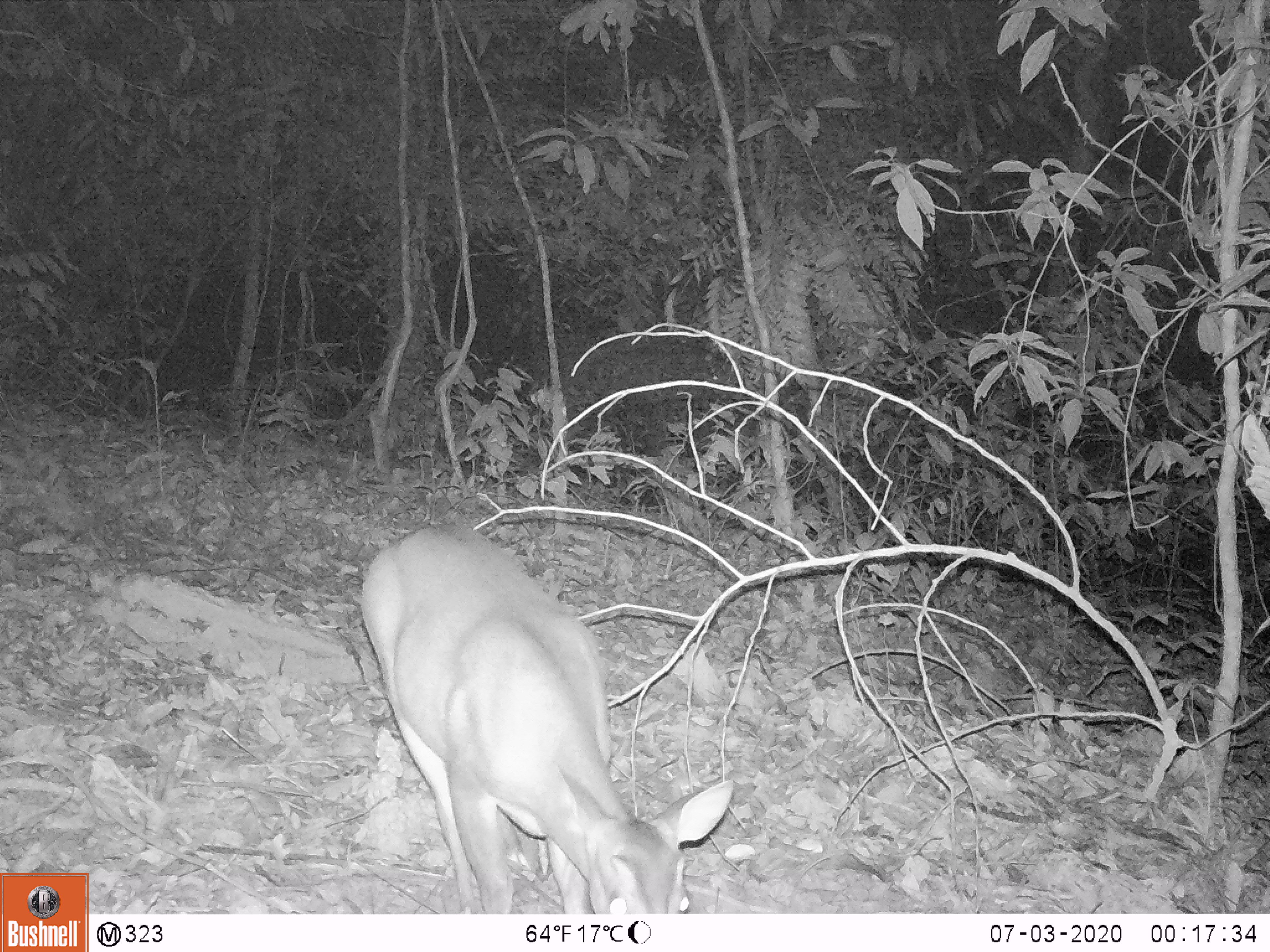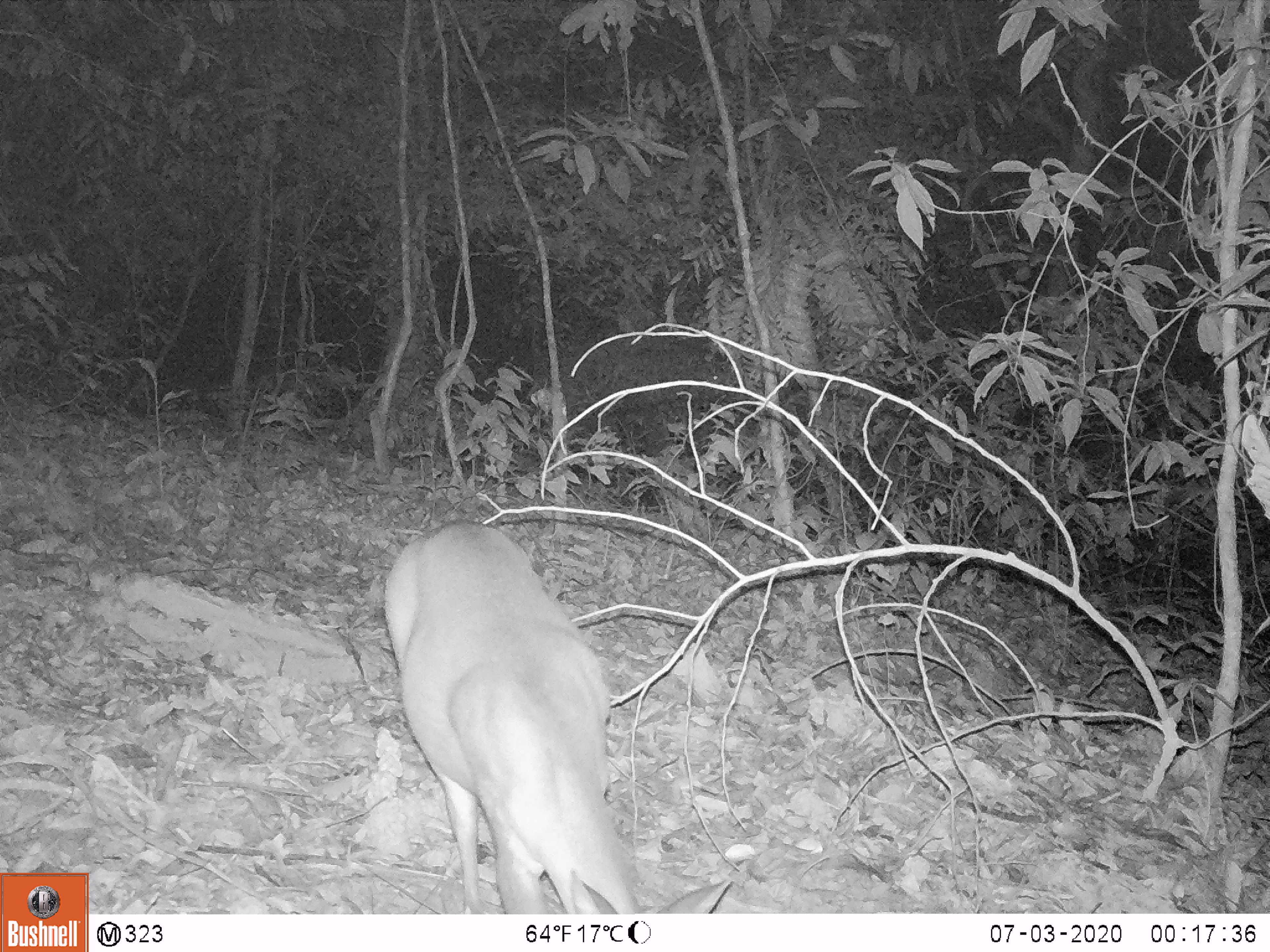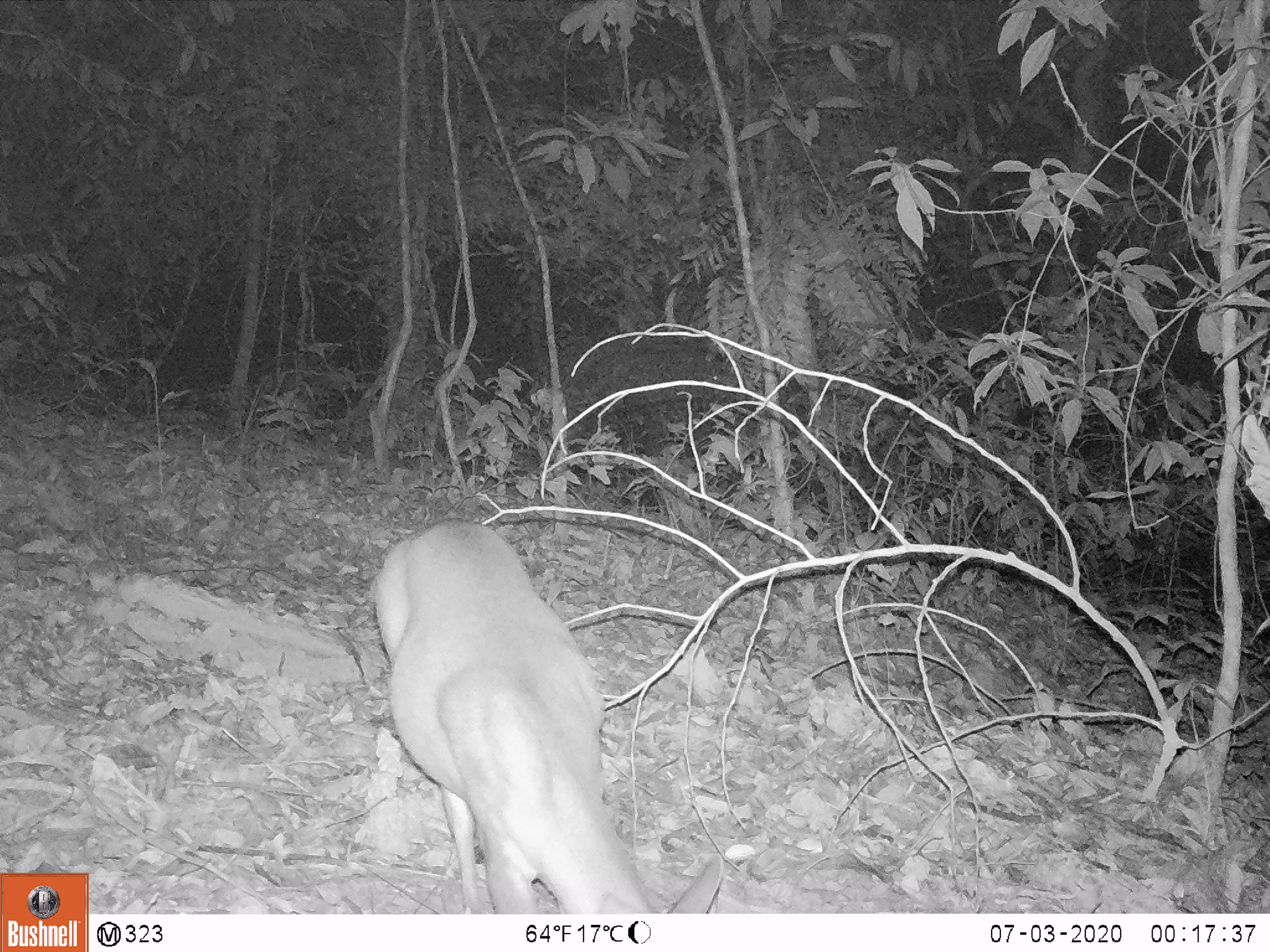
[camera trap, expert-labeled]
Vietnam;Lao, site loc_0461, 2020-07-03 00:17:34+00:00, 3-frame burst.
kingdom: Animalia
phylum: Chordata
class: Mammalia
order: Artiodactyla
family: Cervidae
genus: Muntiacus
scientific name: Muntiacus vuquangensis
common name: large-antlered muntjac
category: large antlered muntjac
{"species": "large antlered muntjac (large-antlered muntjac) (Muntiacus vuquangensis)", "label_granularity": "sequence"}